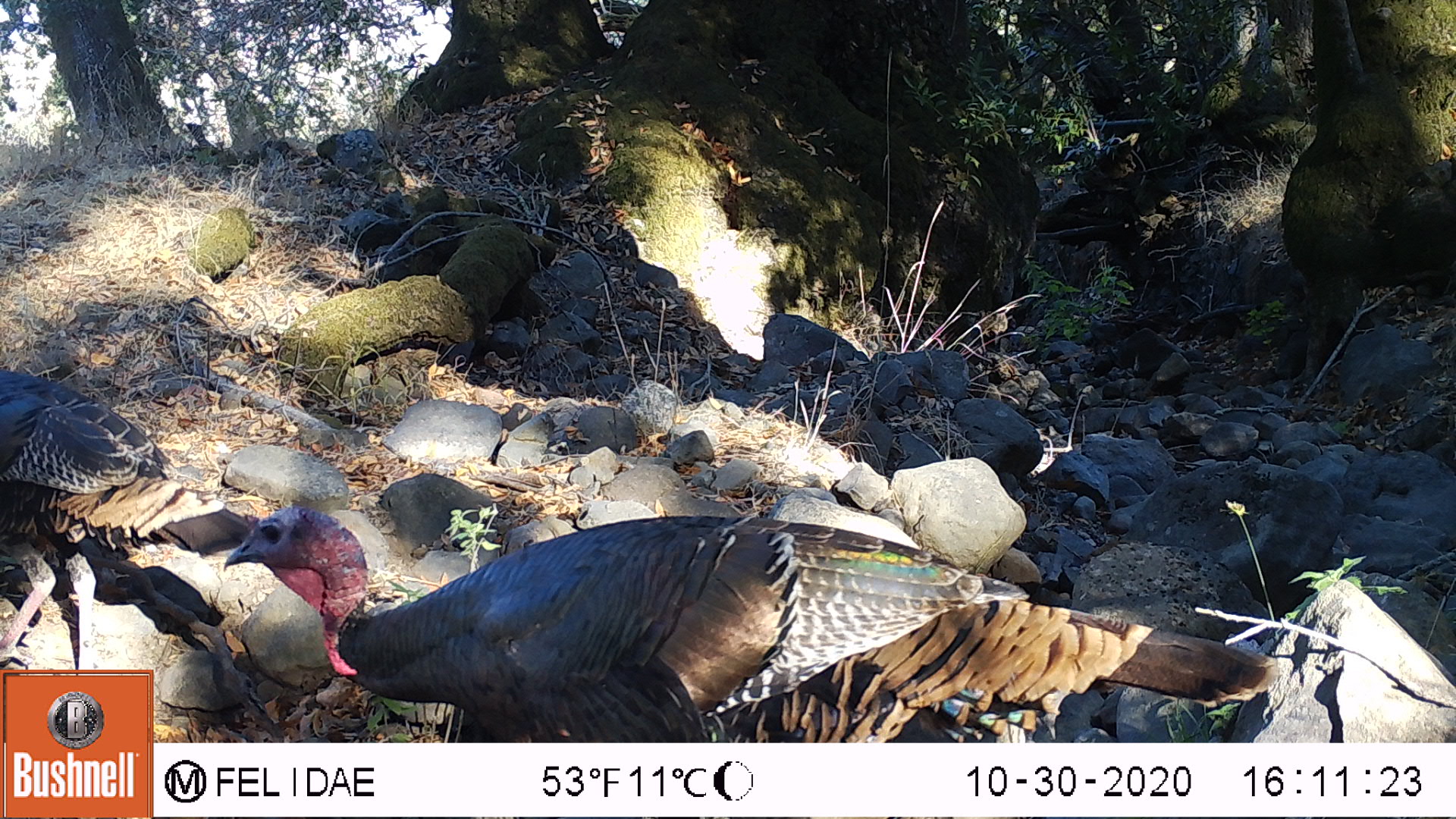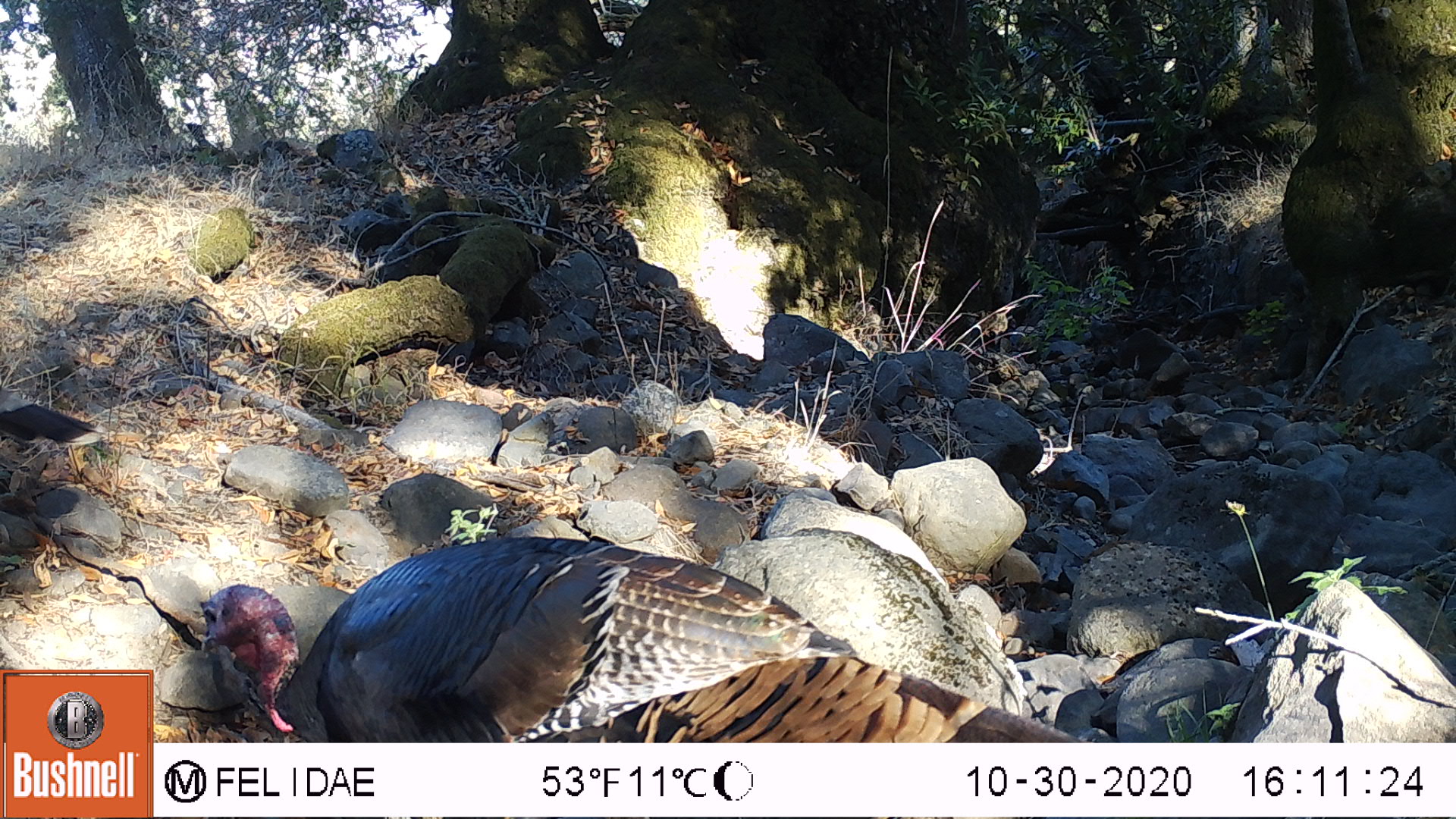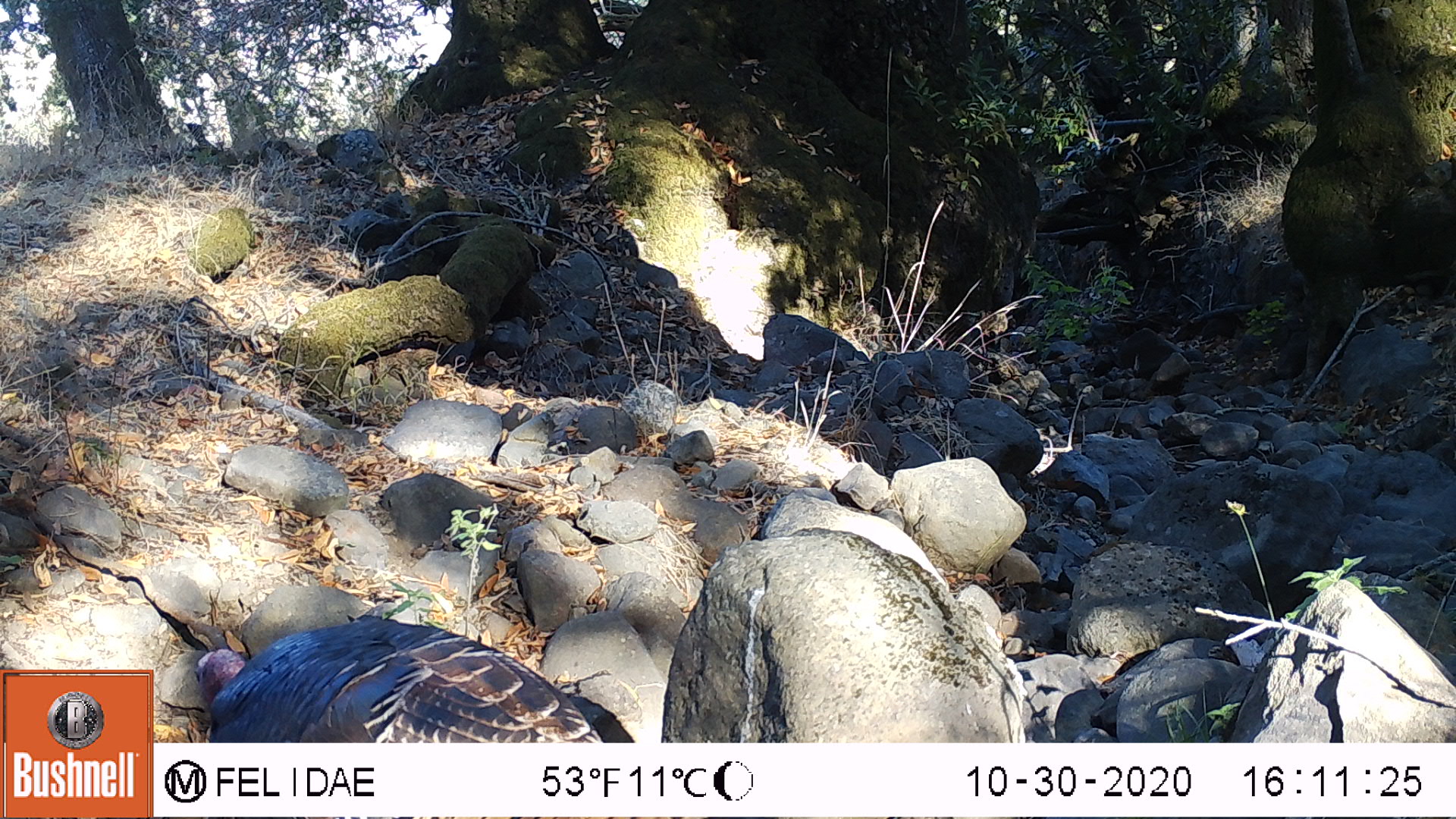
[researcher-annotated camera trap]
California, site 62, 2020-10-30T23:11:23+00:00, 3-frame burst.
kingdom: Animalia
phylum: Chordata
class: Aves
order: Galliformes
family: Phasianidae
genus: Meleagris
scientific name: Meleagris gallopavo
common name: turkey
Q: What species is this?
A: Turkey (Meleagris gallopavo).